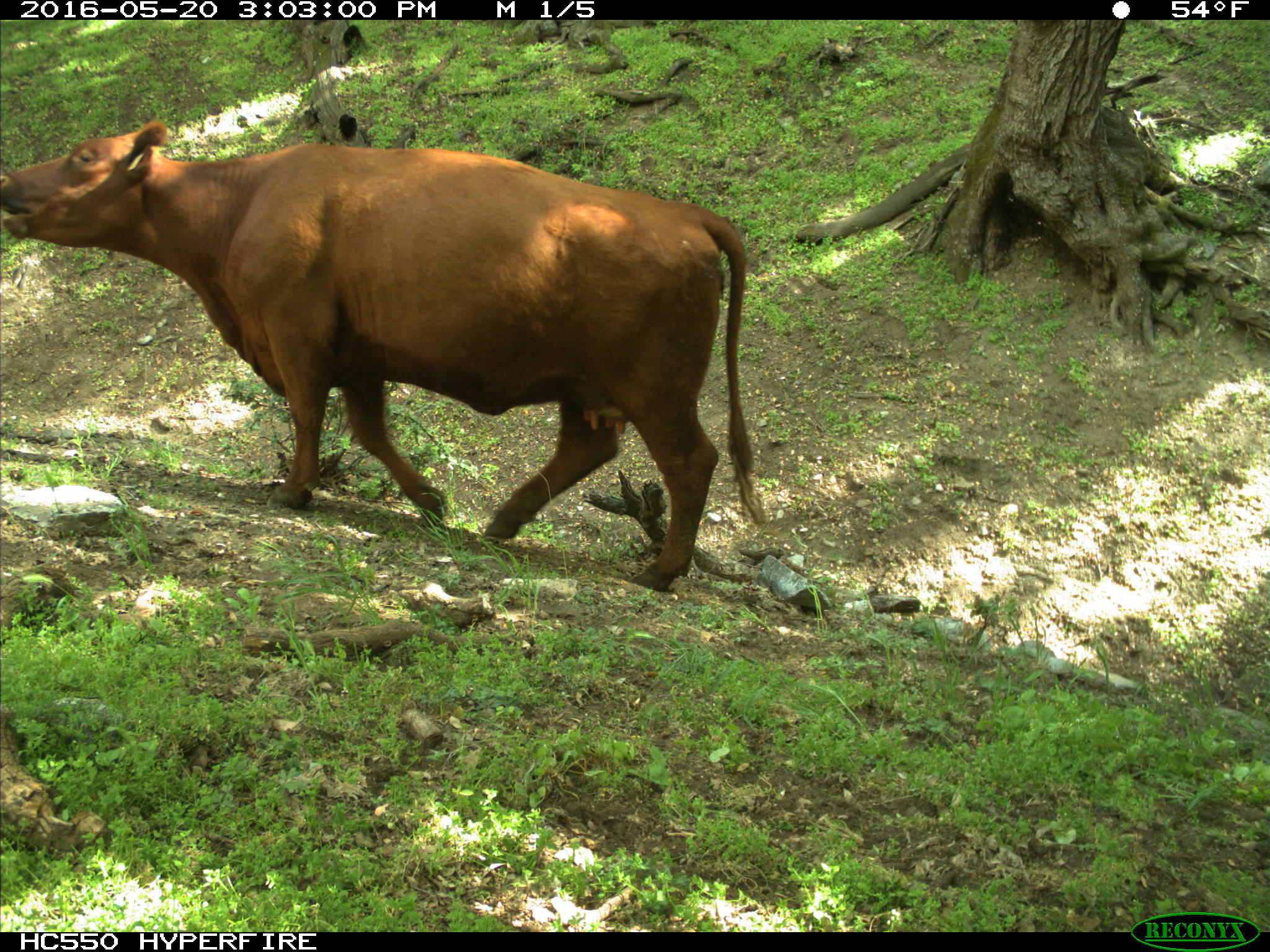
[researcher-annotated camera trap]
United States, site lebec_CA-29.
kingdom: Animalia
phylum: Chordata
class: Mammalia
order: Artiodactyla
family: Bovidae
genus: Bos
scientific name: Bos taurus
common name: domestic cow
Bos taurus (domestic cow).